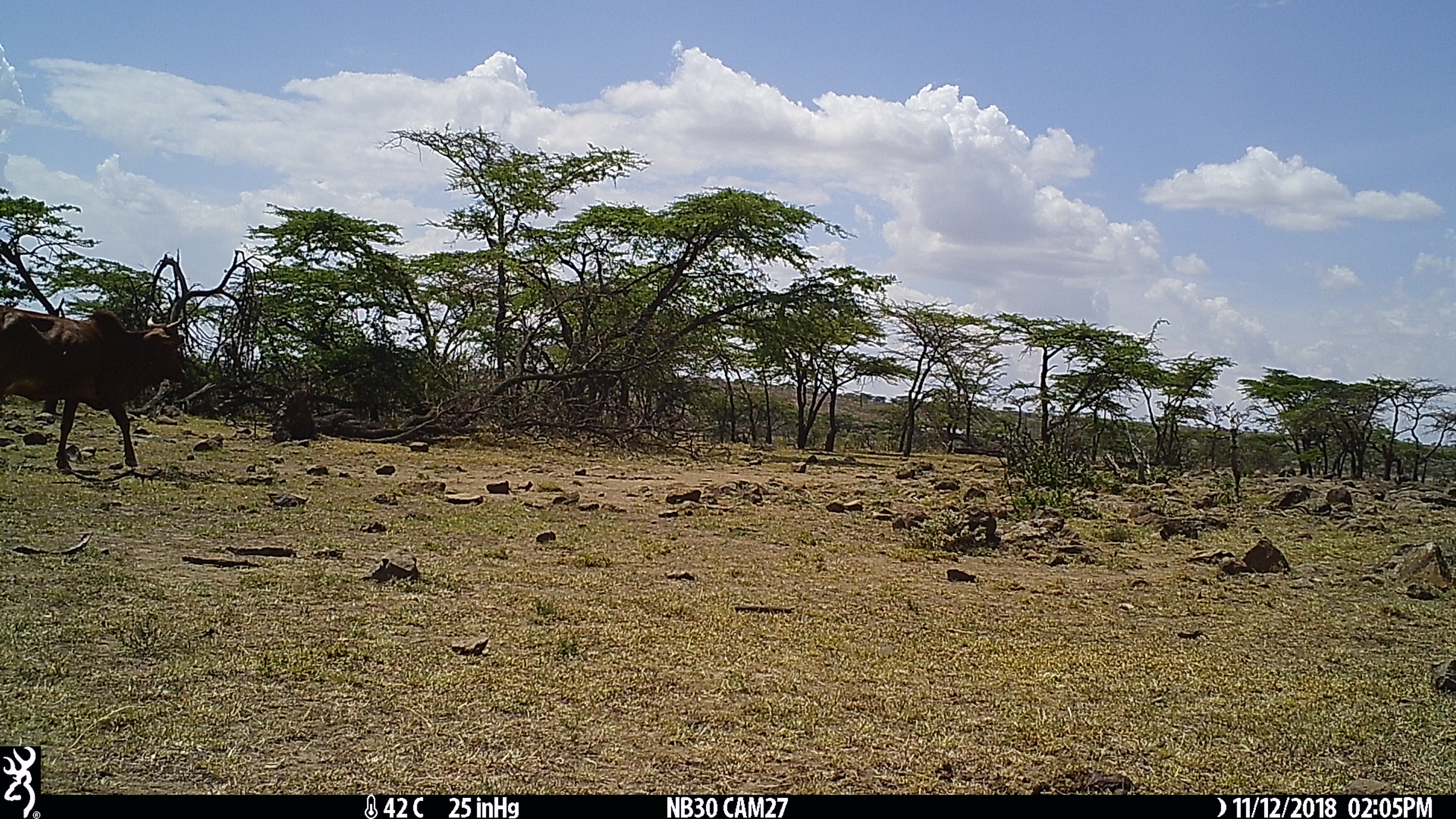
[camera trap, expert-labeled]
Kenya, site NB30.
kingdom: Animalia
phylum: Chordata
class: Mammalia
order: Artiodactyla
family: Bovidae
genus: Bos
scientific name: Bos taurus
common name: cattle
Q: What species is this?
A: Cattle (Bos taurus).